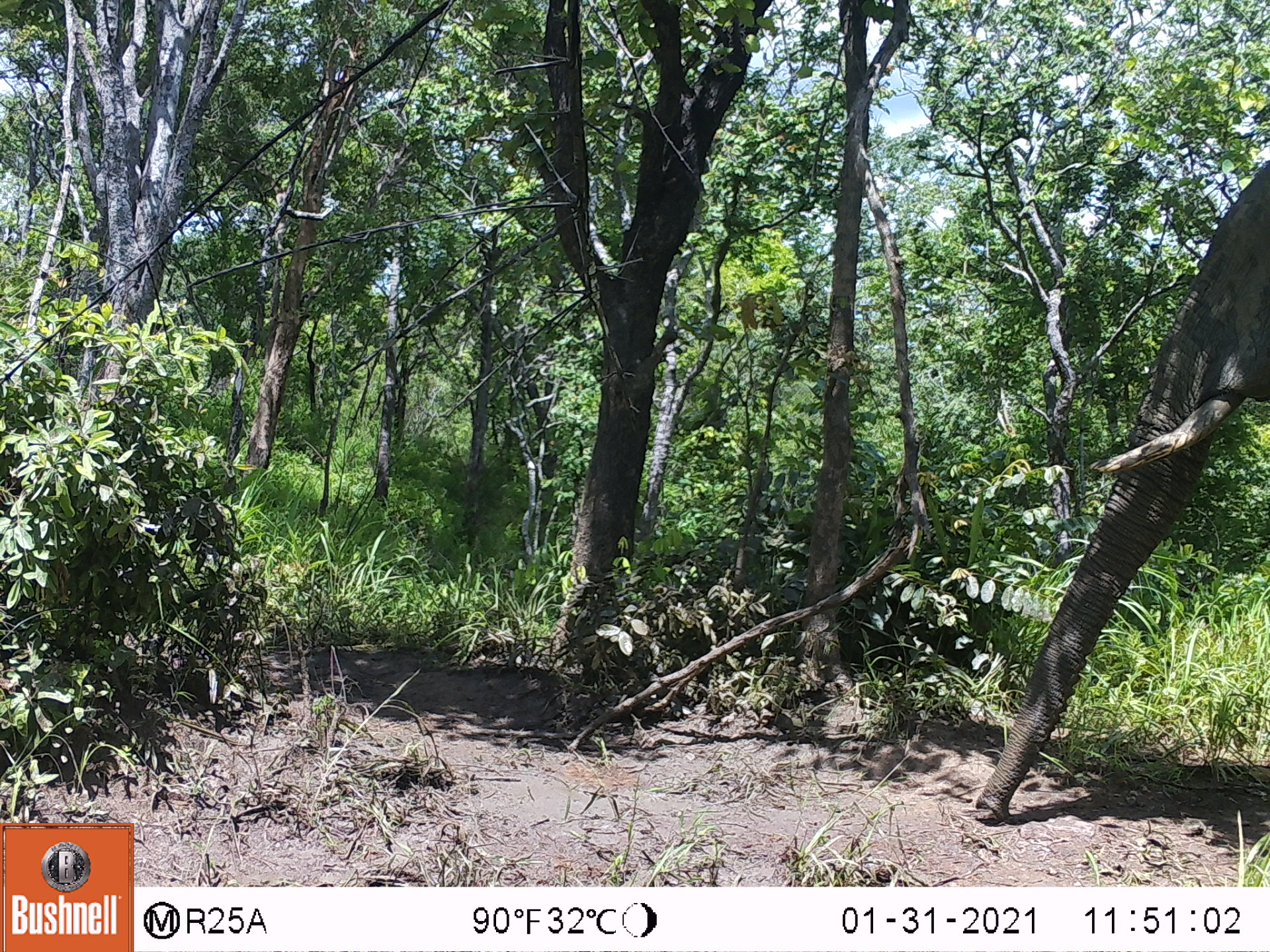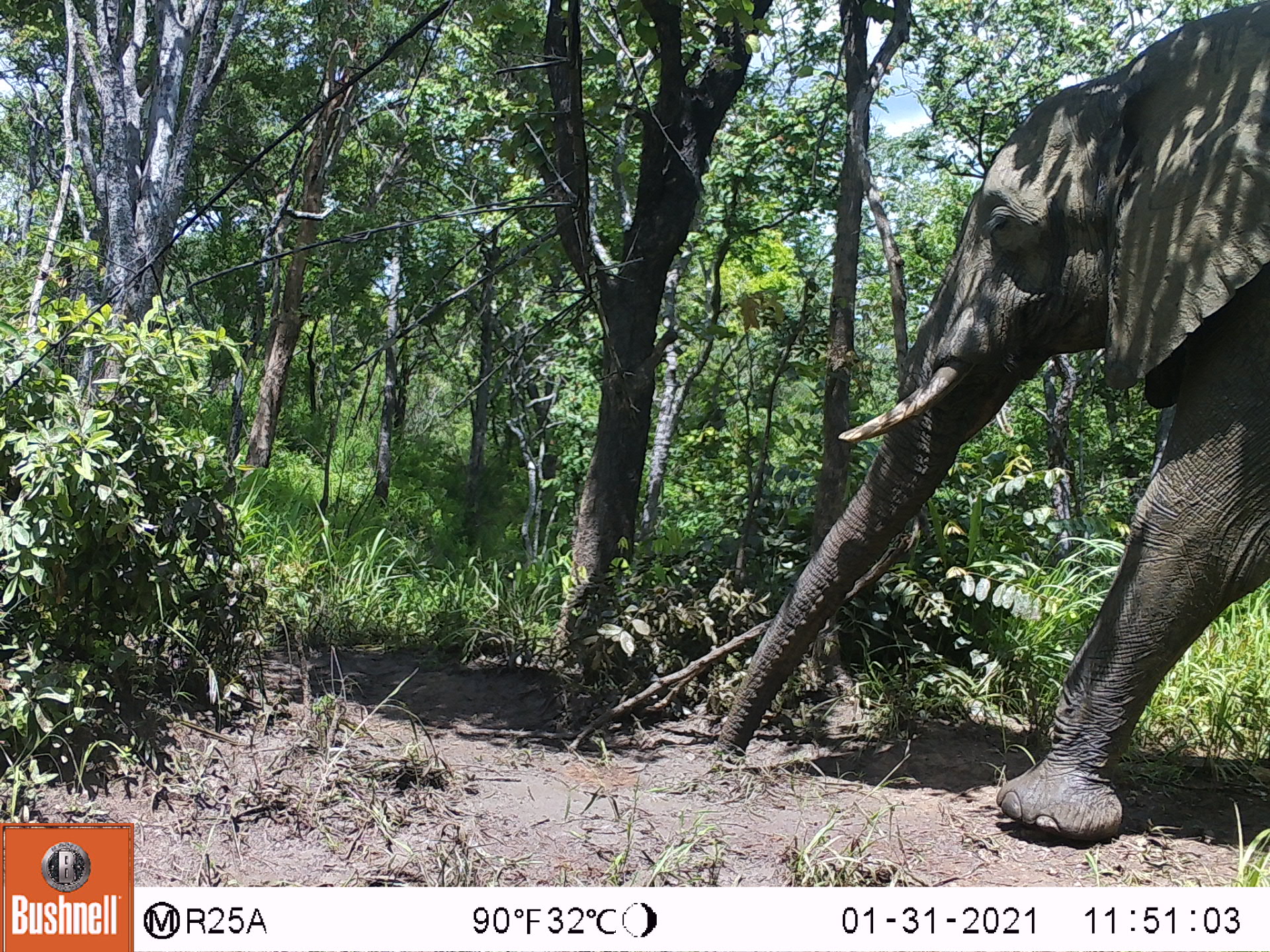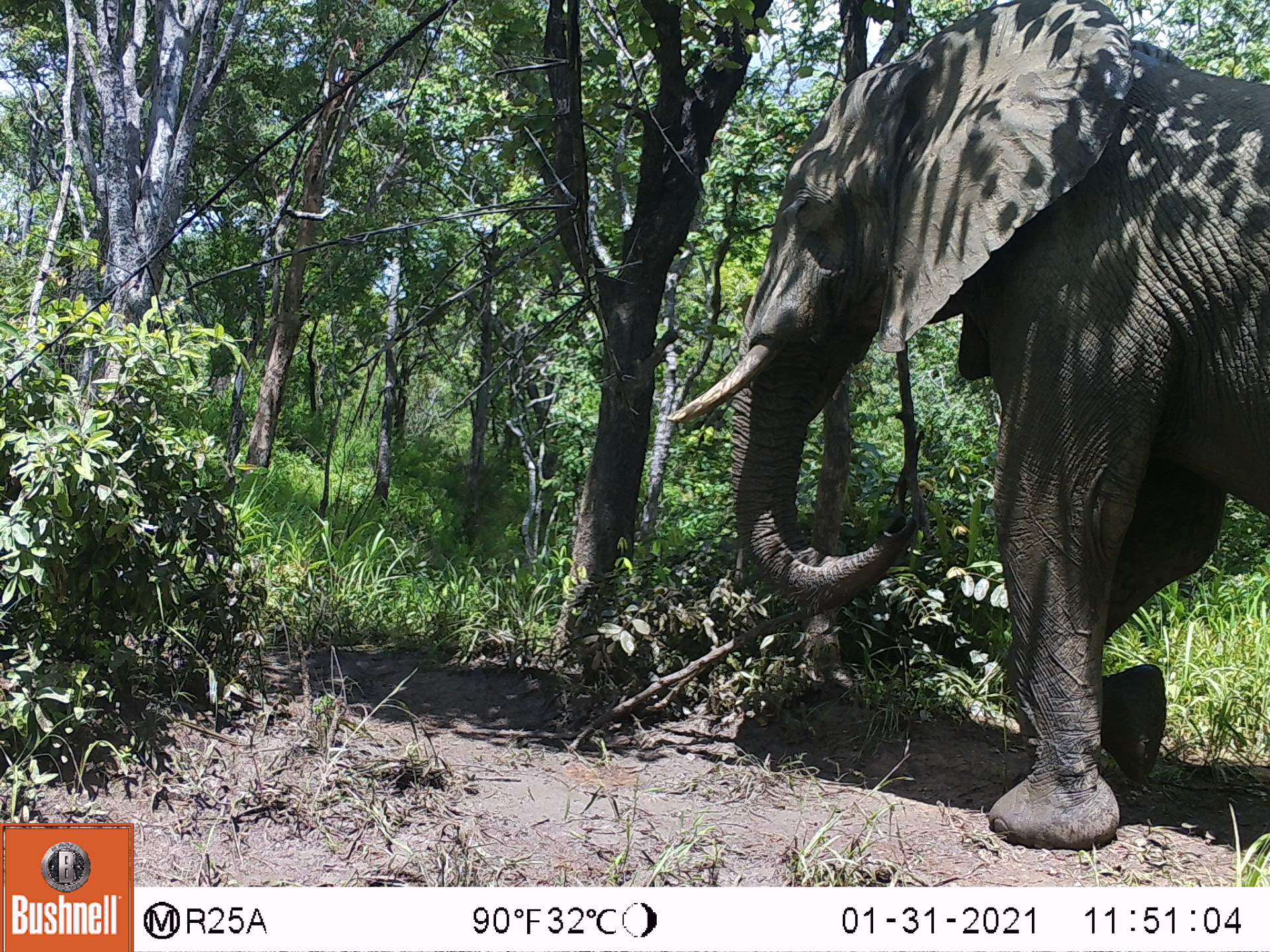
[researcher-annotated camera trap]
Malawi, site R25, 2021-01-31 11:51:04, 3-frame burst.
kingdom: Animalia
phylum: Chordata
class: Mammalia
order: Proboscidea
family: Elephantidae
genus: Loxodonta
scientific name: Loxodonta africana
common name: african savanna elephant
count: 1